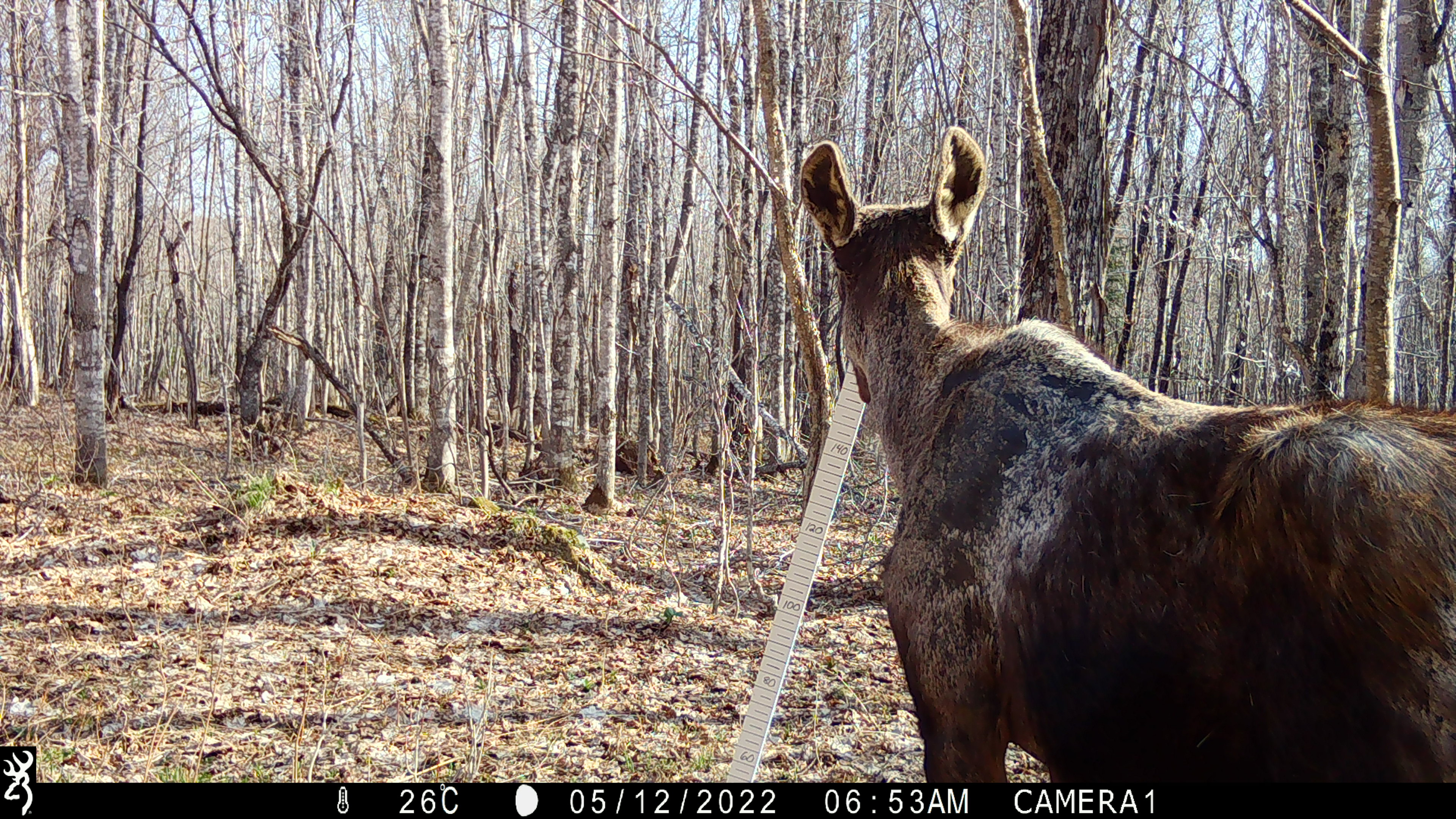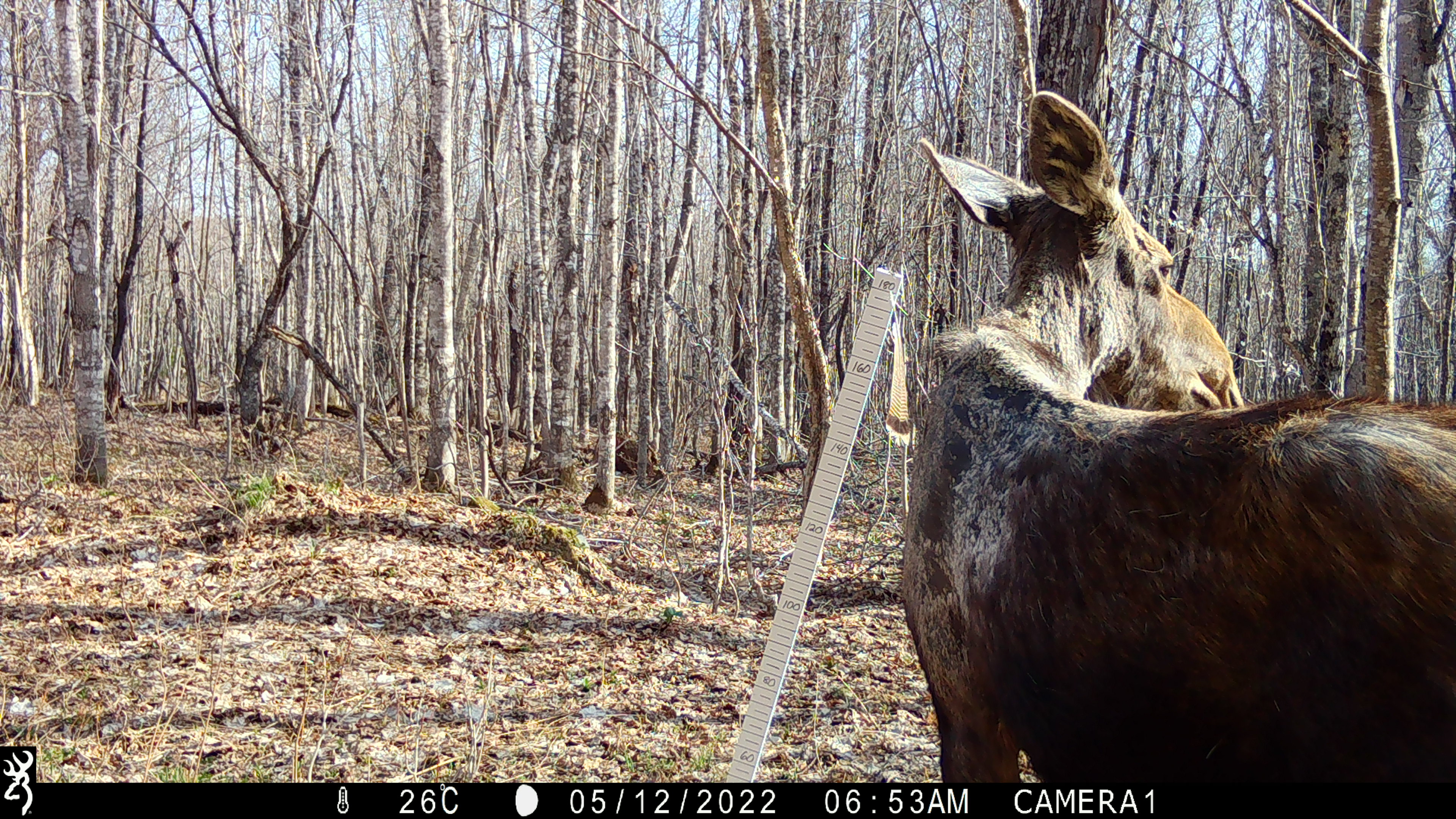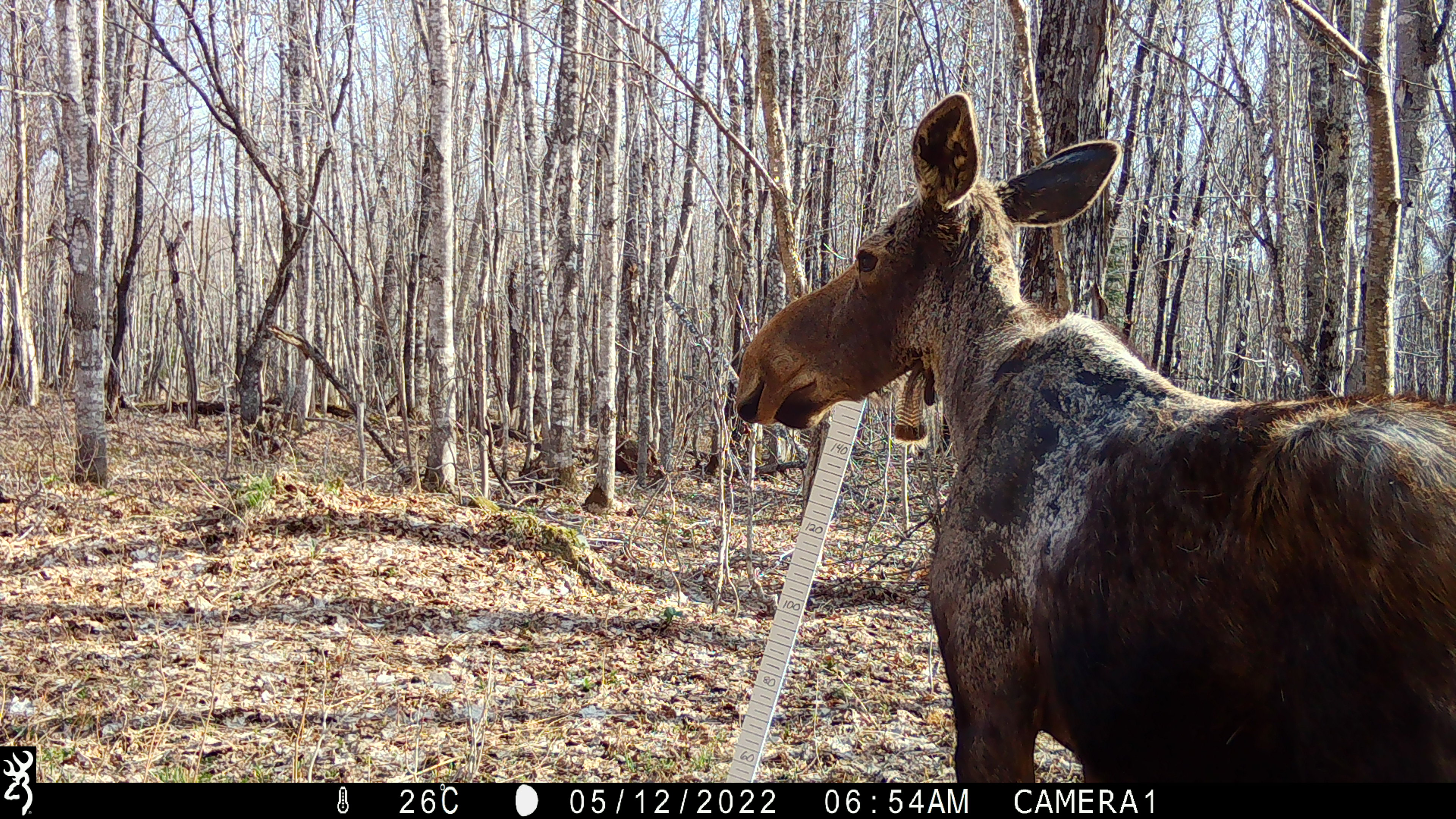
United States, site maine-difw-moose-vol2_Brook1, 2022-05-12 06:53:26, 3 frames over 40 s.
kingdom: Animalia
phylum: Chordata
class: Mammalia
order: Artiodactyla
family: Cervidae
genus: Alces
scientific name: Alces alces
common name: moose